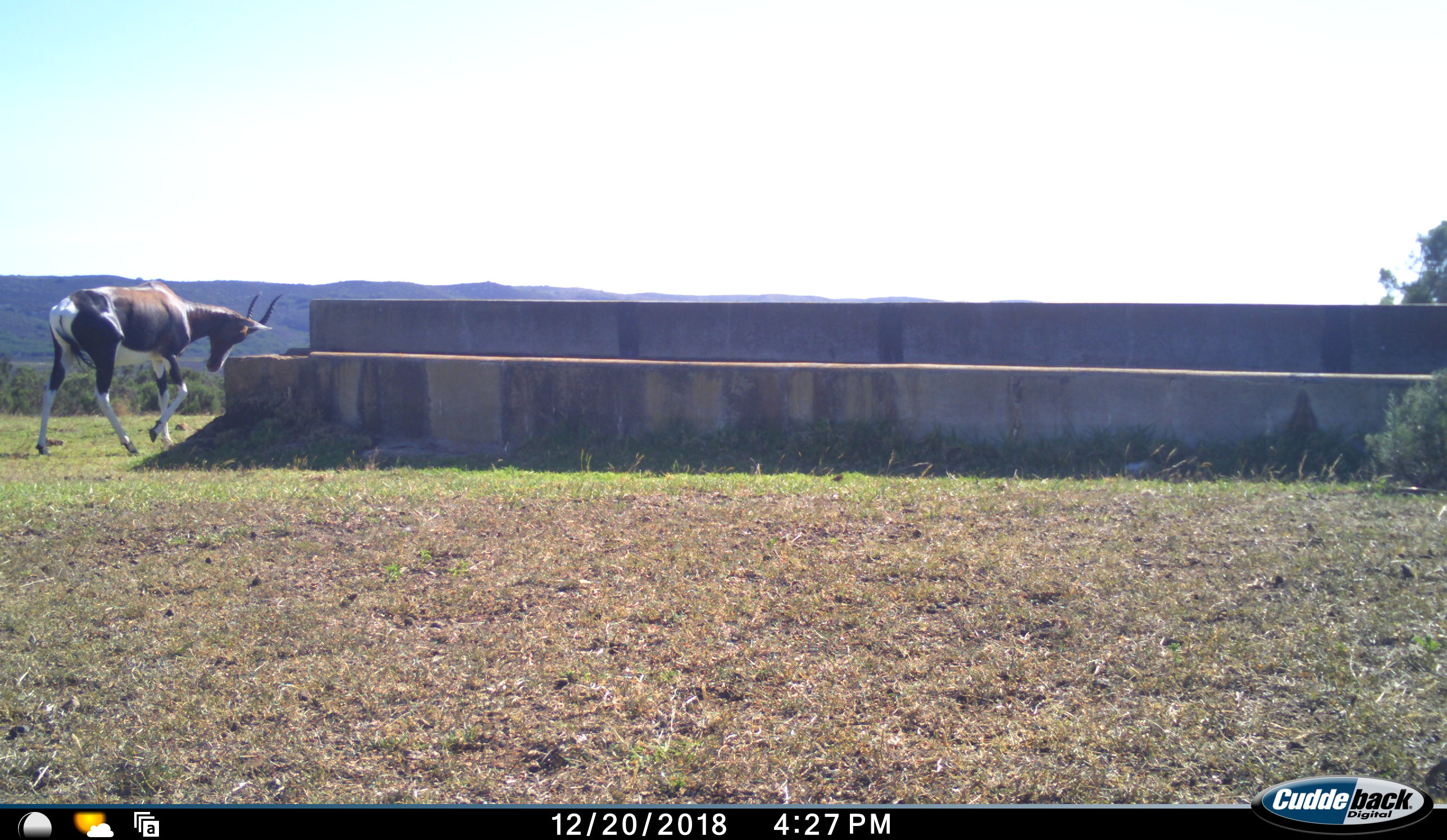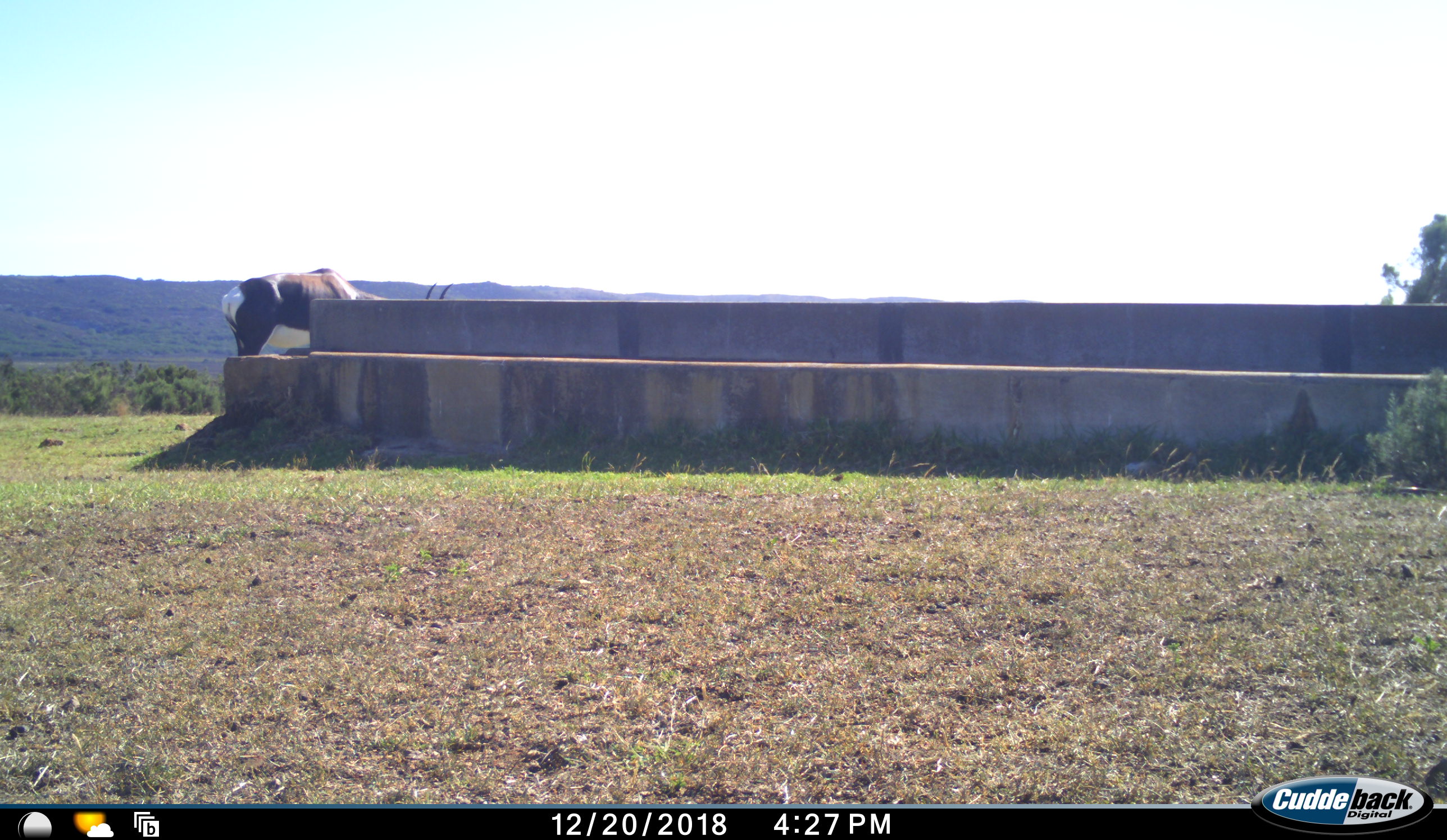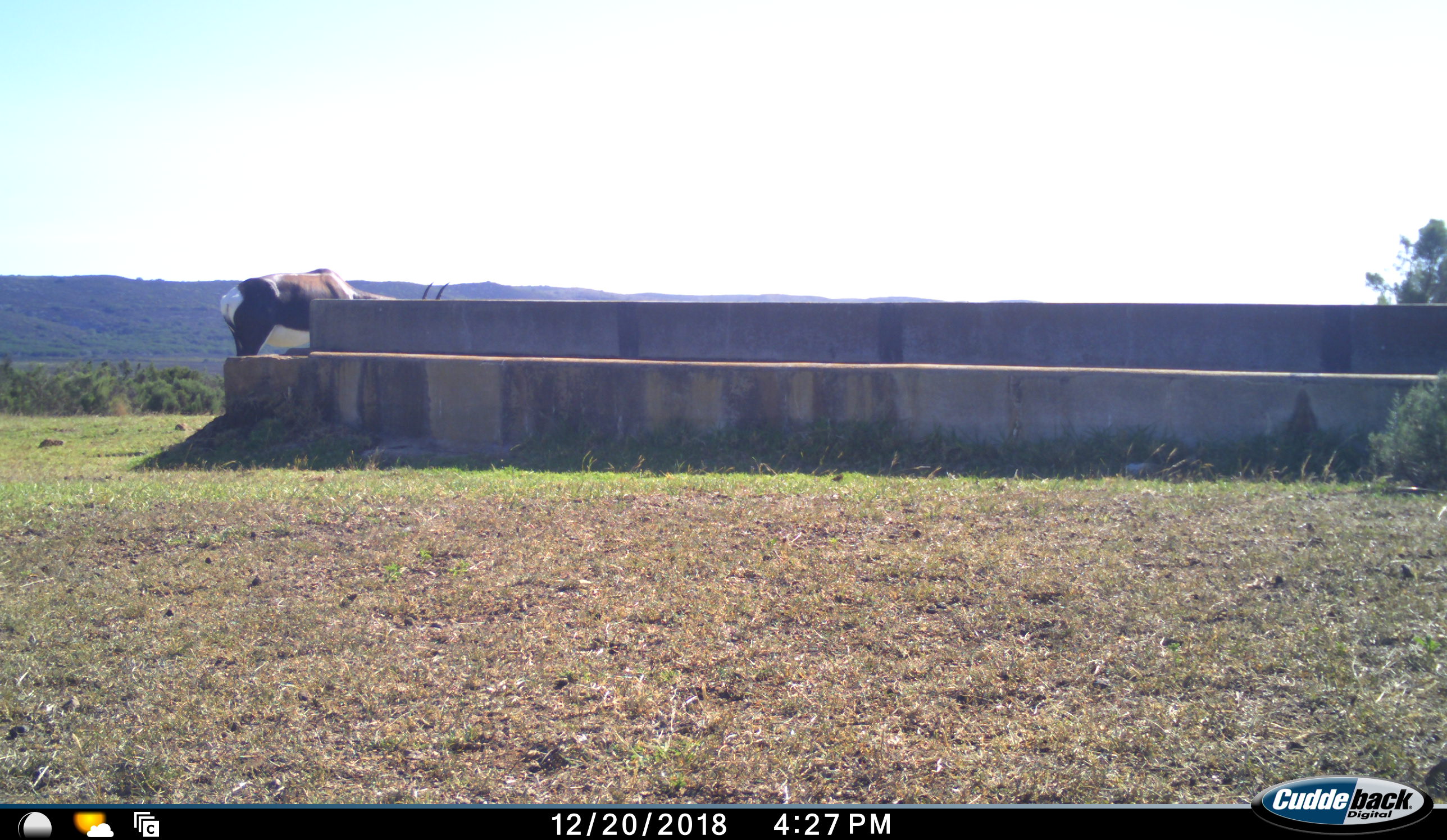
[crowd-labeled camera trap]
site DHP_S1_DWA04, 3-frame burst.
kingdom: Animalia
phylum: Chordata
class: Mammalia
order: Artiodactyla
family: Bovidae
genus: Damaliscus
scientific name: Damaliscus pygargus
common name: bontebok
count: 1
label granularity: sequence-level